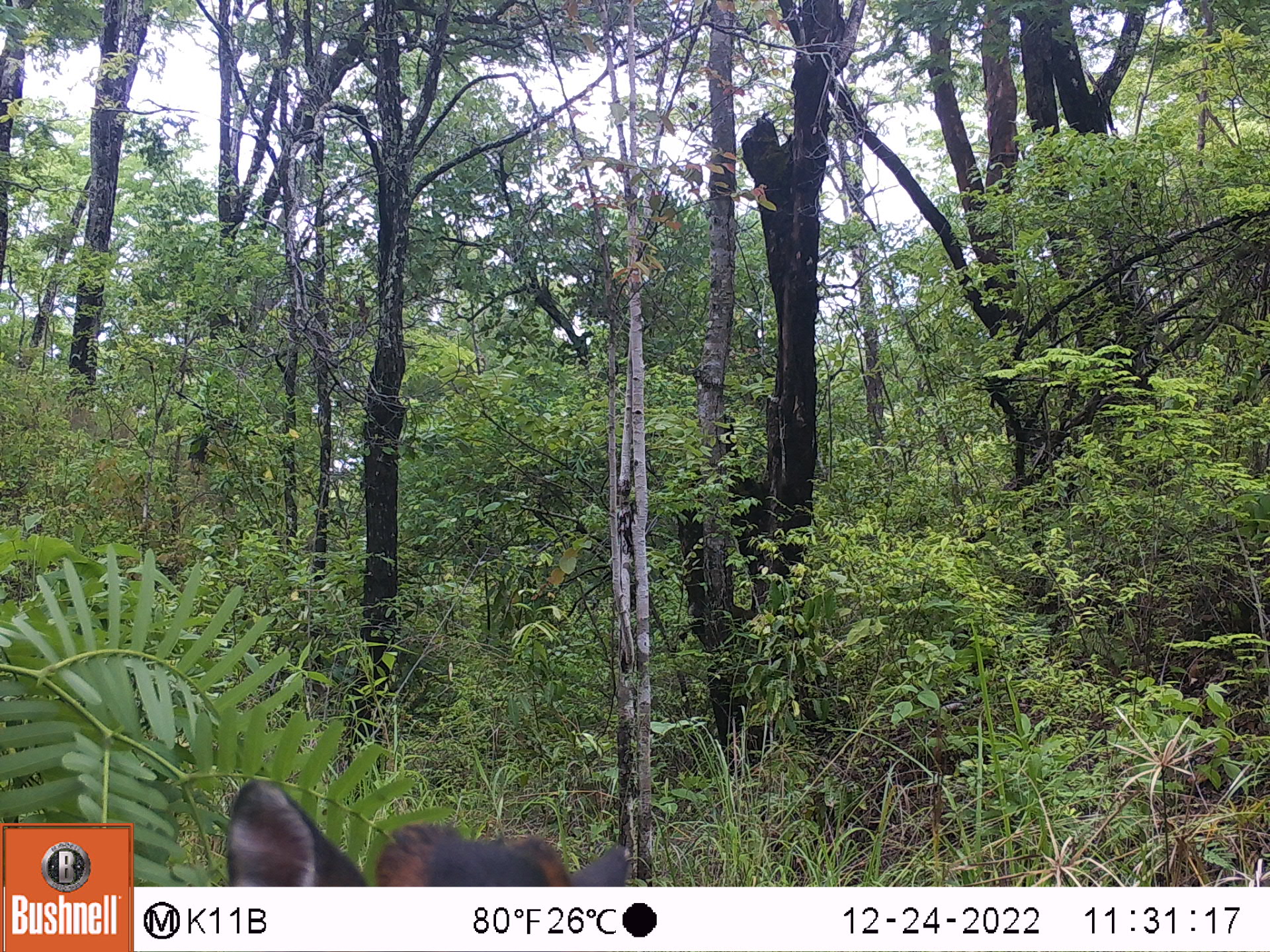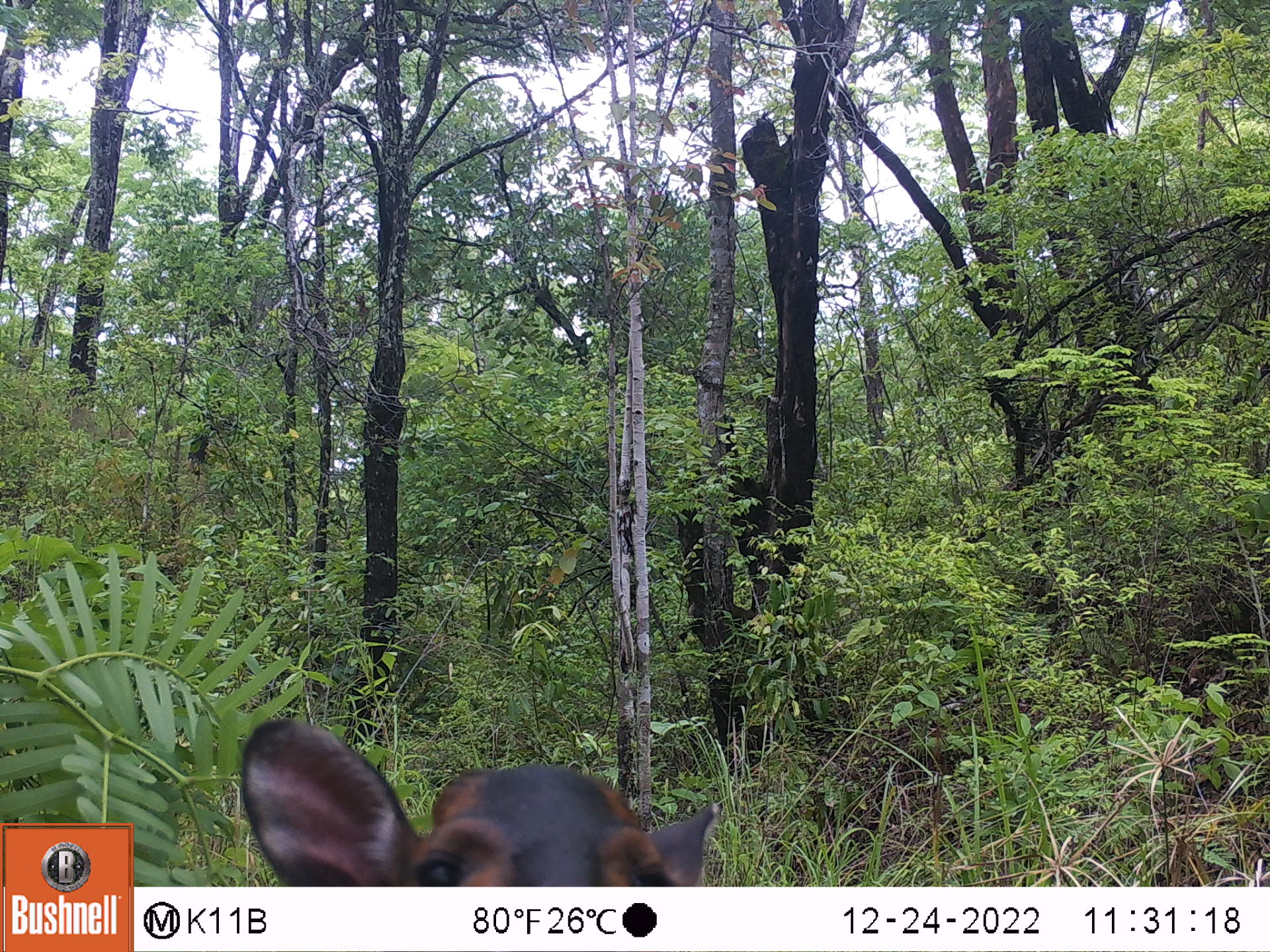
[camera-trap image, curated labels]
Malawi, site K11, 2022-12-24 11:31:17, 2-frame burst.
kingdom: Animalia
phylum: Chordata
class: Mammalia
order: Artiodactyla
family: Bovidae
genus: Tragelaphus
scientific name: Tragelaphus sylvaticus sylvaticus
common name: cape bushbuck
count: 1